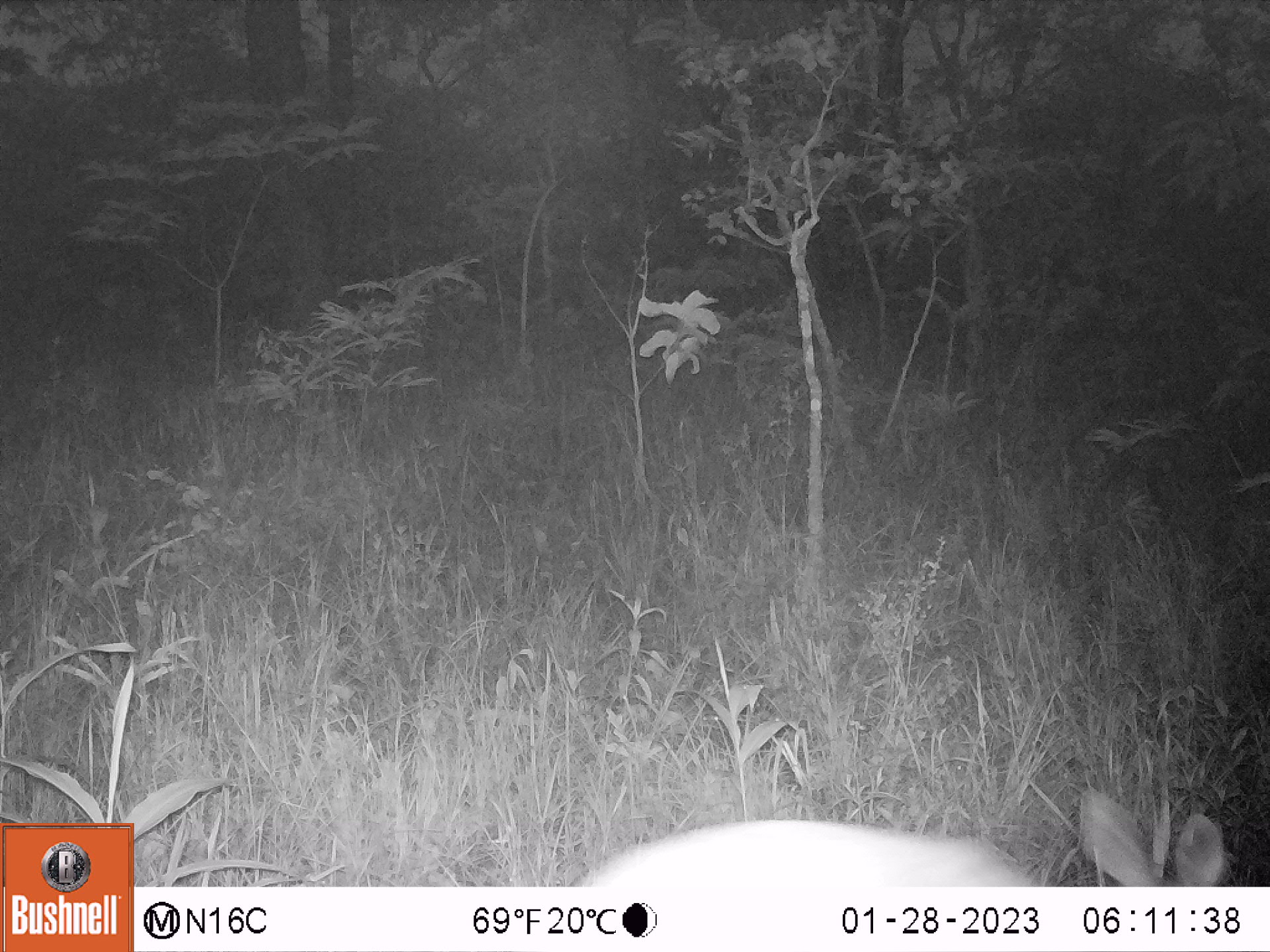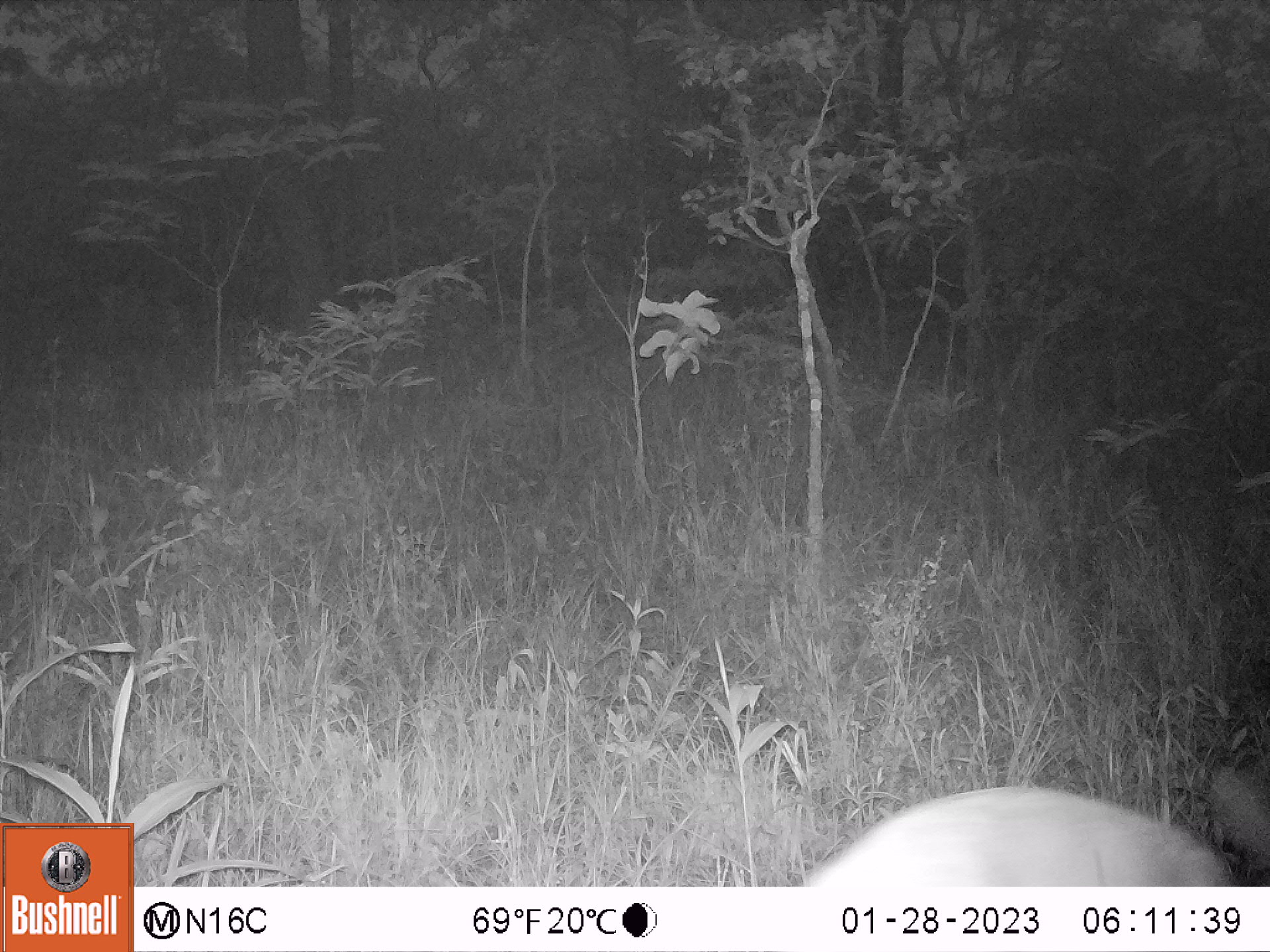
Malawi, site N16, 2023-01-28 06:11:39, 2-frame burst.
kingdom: Animalia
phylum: Chordata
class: Mammalia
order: Tubulidentata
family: Orycteropodidae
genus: Orycteropus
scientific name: Orycteropus afer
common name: aardvark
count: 1